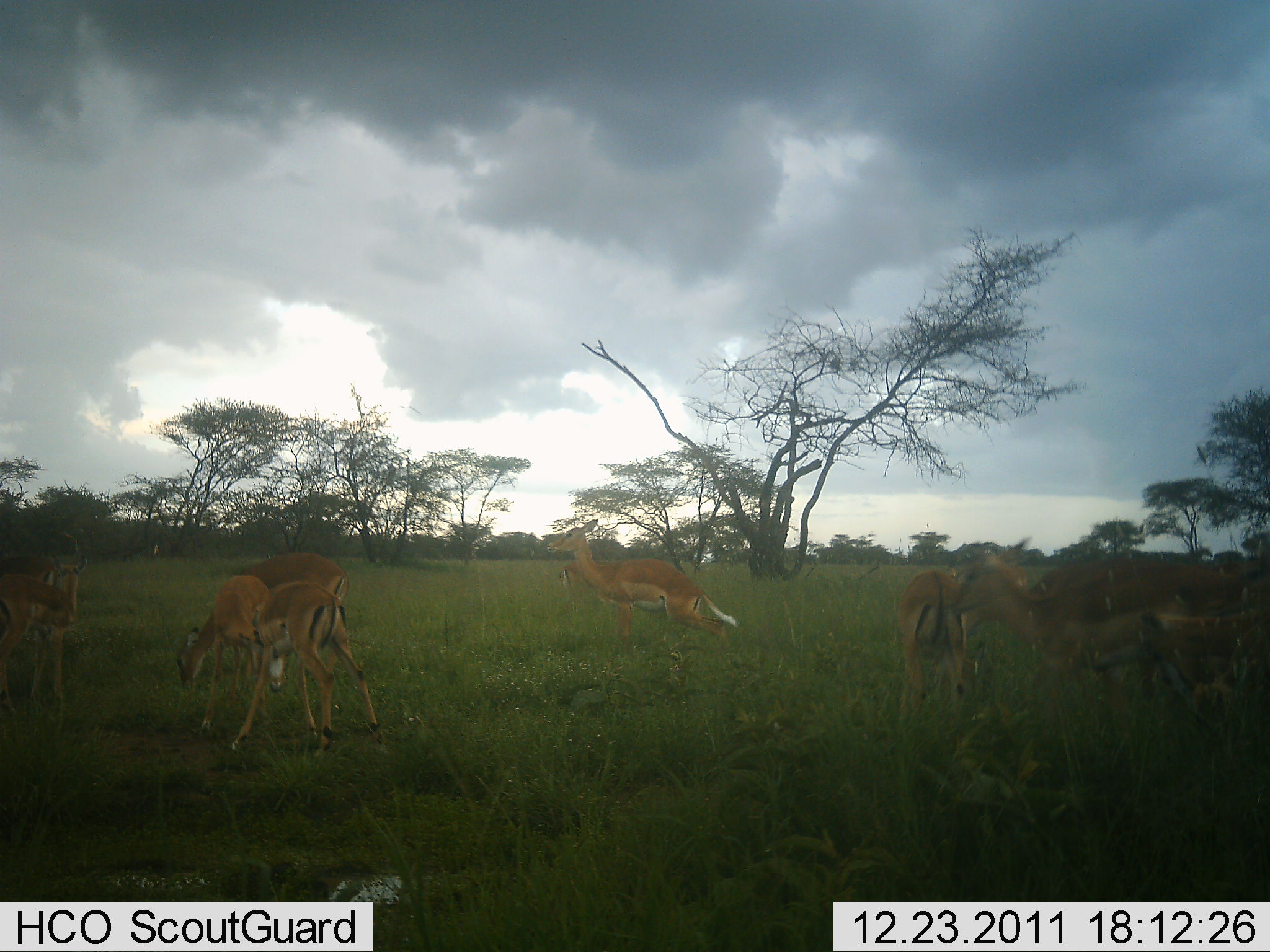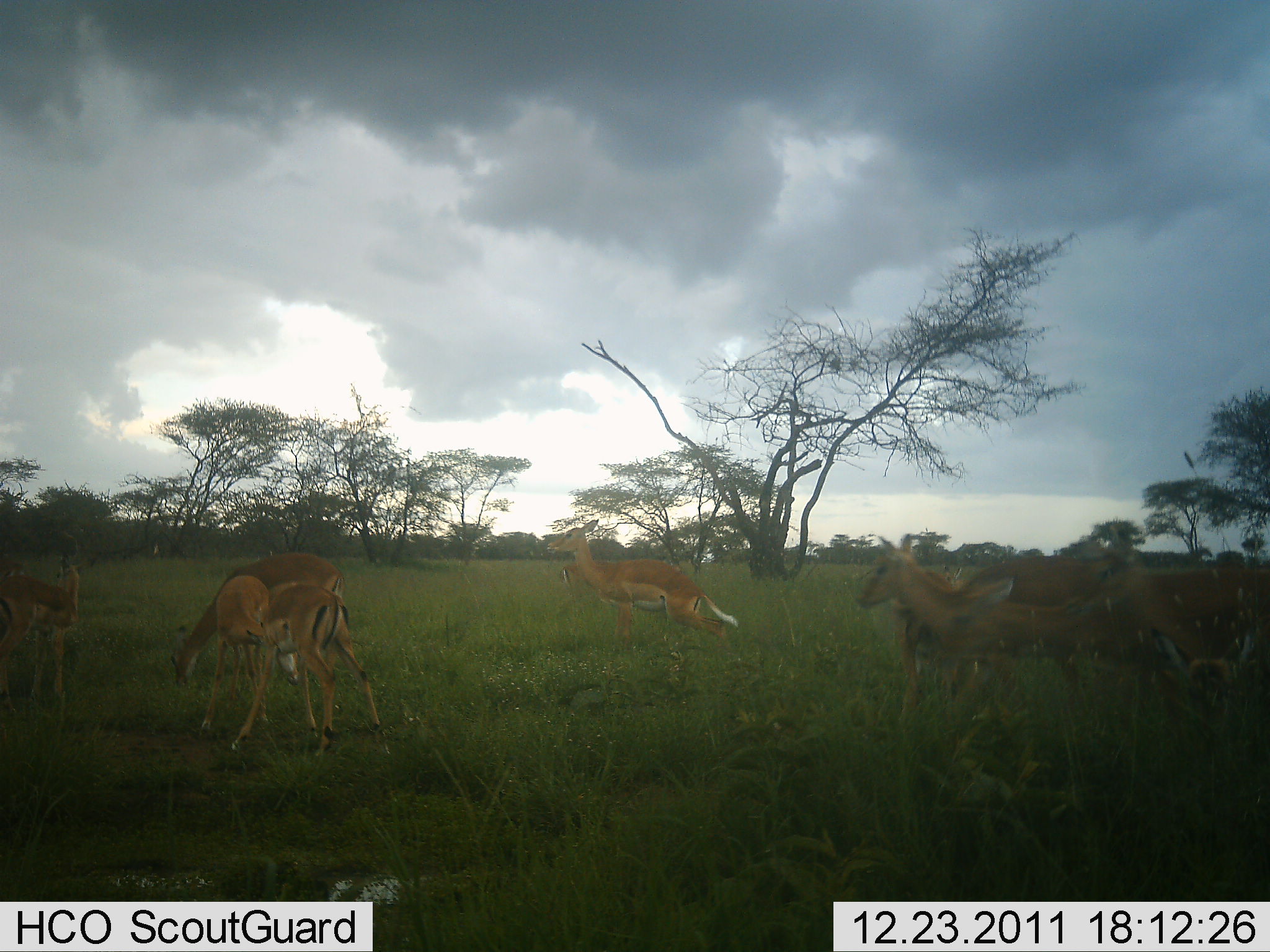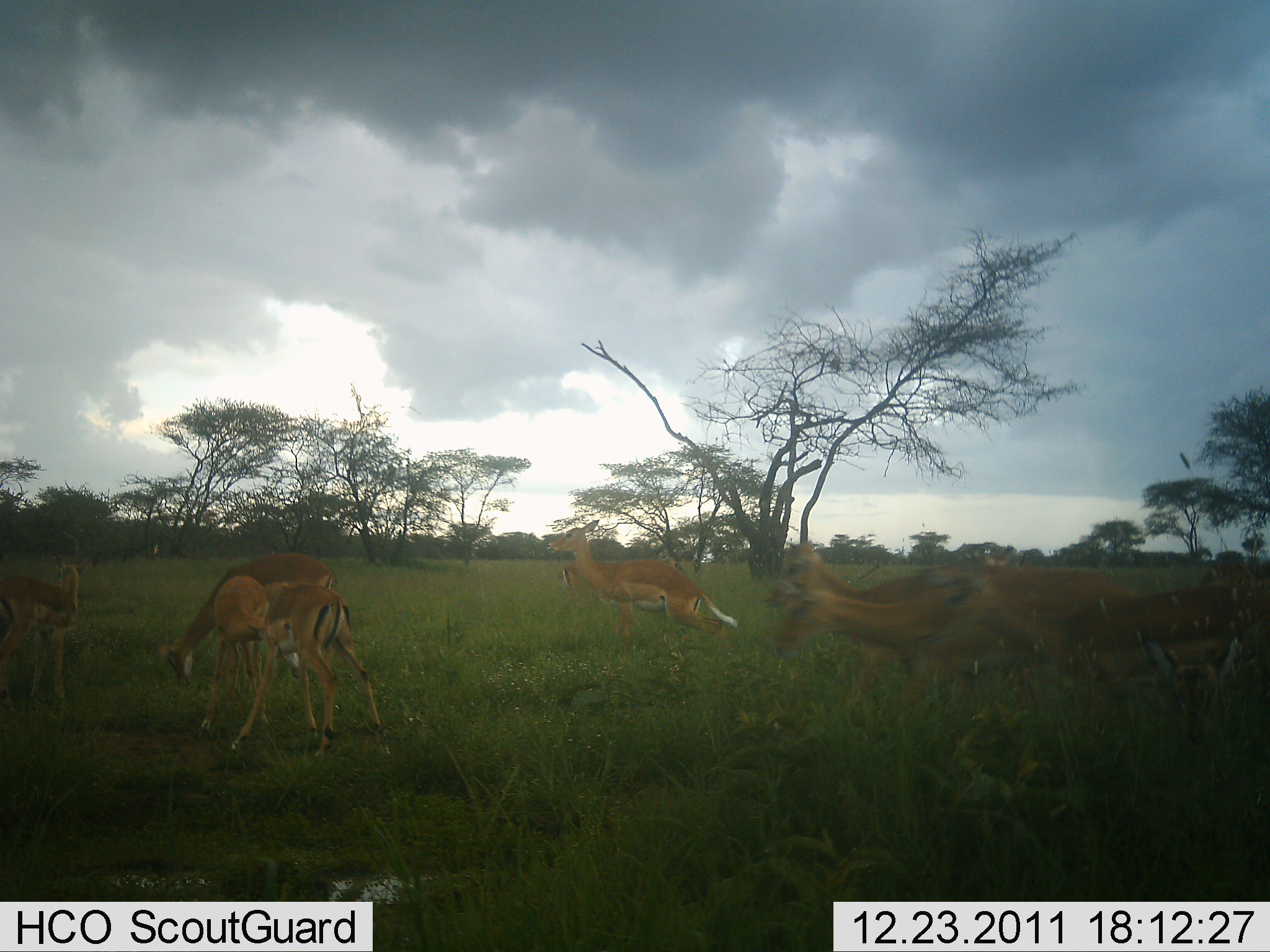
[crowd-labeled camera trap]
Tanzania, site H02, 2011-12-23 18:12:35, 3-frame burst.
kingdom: Animalia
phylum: Chordata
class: Mammalia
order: Artiodactyla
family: Bovidae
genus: Aepyceros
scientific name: Aepyceros melampus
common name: impala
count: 11-50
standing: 75%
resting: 0%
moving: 75%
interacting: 25%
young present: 8%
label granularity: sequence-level